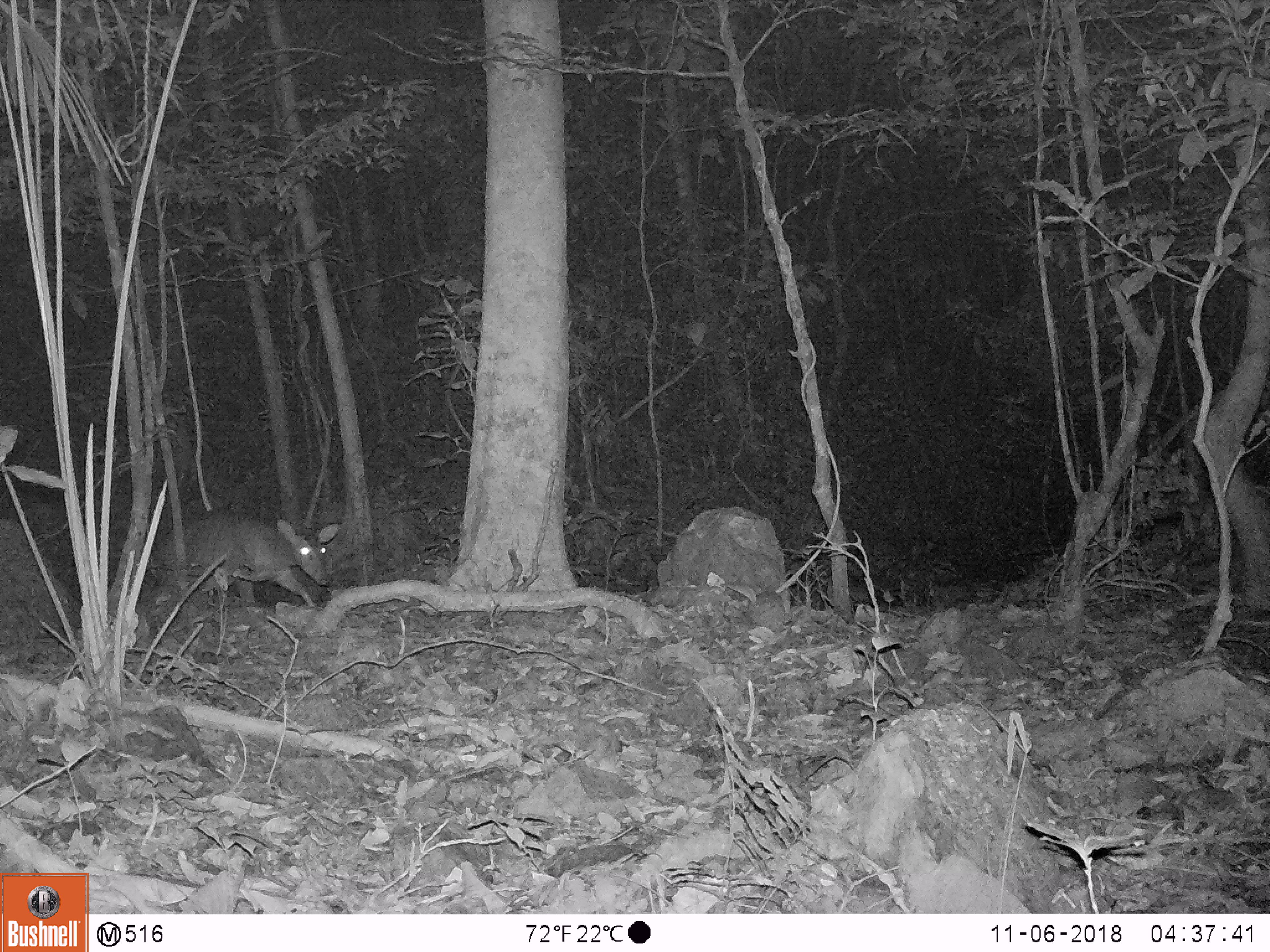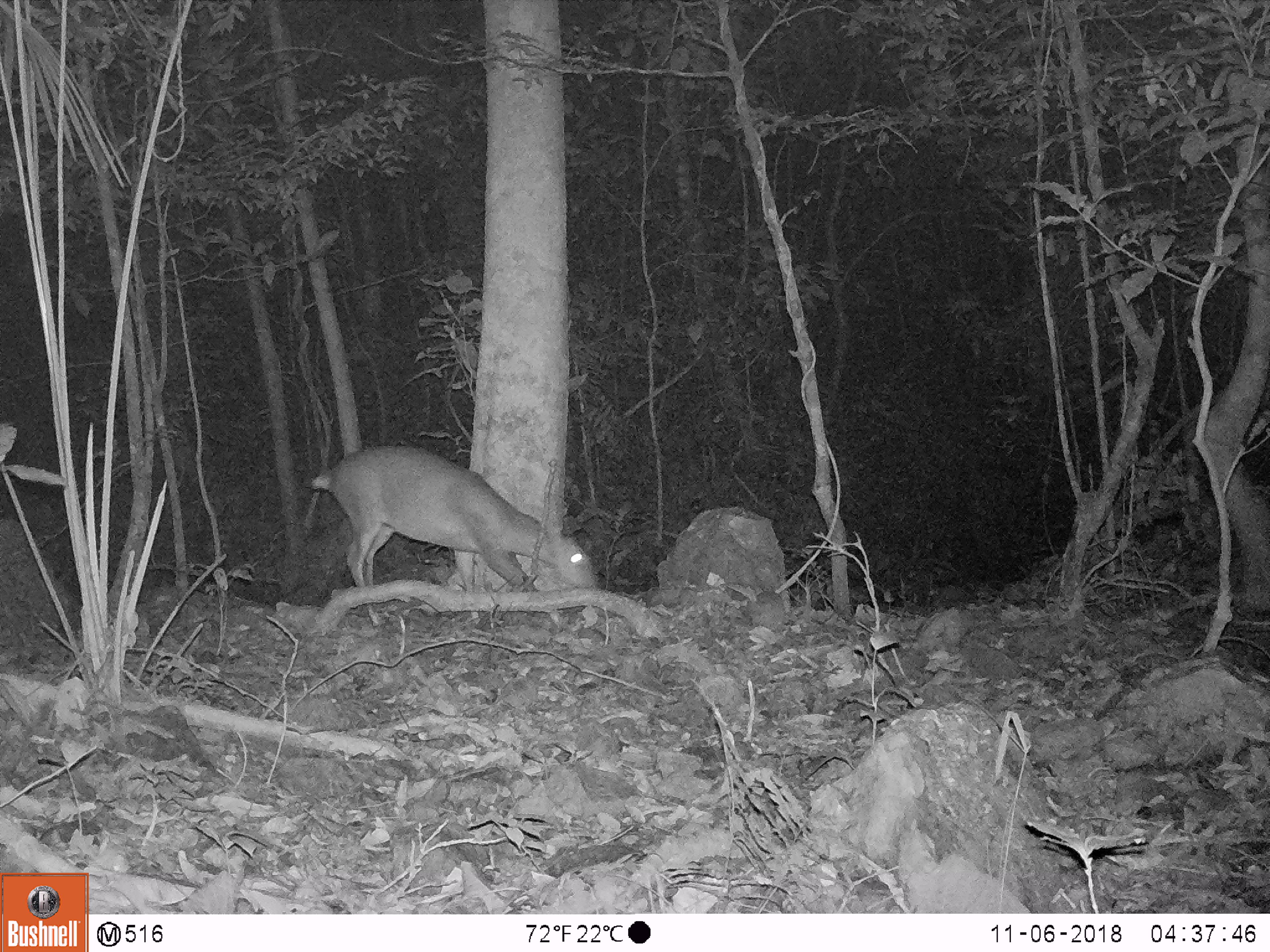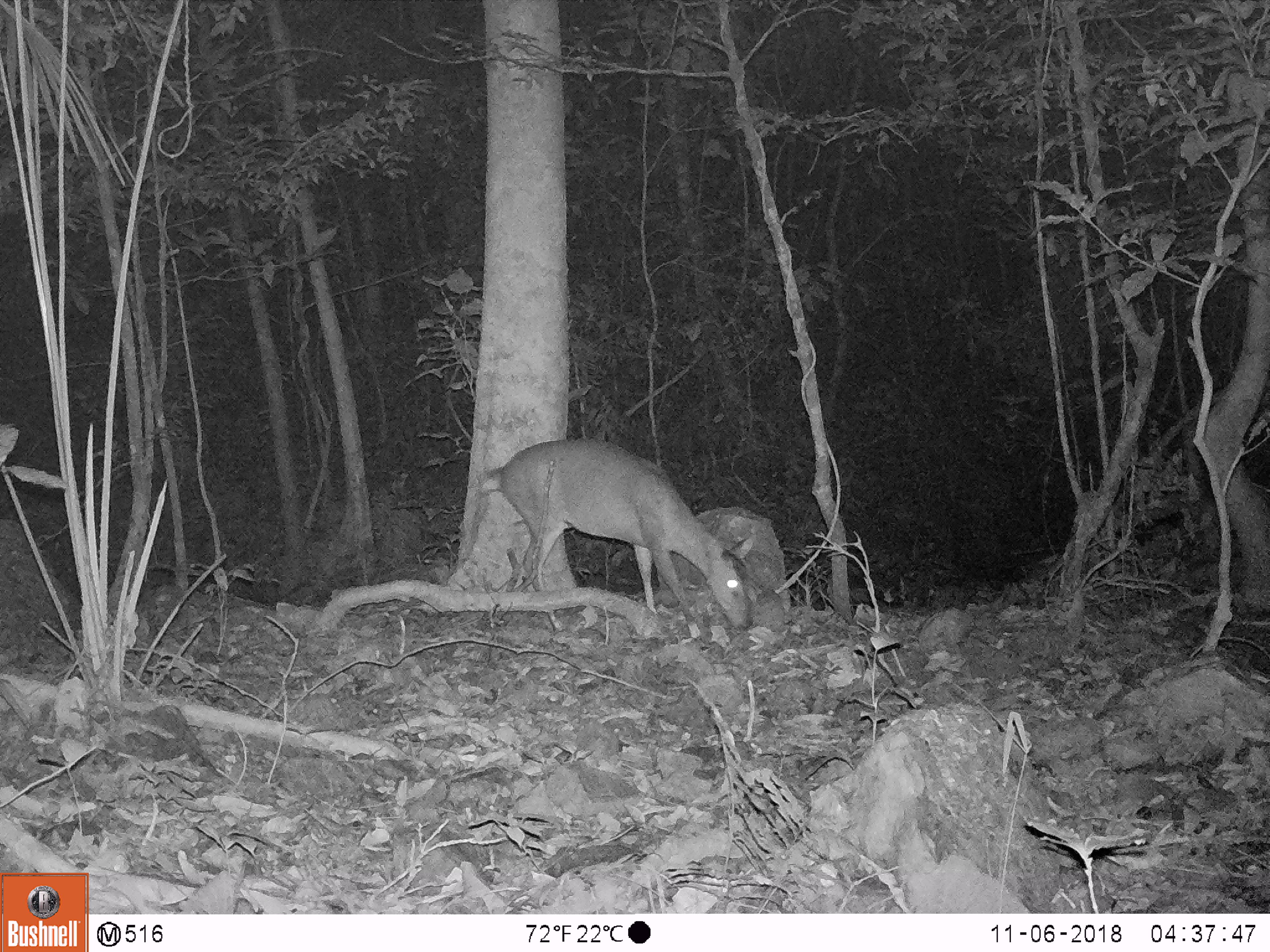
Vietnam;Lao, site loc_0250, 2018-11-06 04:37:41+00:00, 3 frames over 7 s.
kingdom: Animalia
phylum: Chordata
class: Mammalia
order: Artiodactyla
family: Cervidae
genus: Muntiacus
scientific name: Muntiacus vuquangensis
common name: large-antlered muntjac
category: large antlered muntjac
Large antlered muntjac (large-antlered muntjac) (Muntiacus vuquangensis). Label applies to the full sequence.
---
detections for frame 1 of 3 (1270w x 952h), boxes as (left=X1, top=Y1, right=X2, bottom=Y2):
large antlered muntjac: (left=154, top=511, right=341, bottom=609)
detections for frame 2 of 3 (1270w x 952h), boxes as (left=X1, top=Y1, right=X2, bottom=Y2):
large antlered muntjac: (left=311, top=442, right=597, bottom=590)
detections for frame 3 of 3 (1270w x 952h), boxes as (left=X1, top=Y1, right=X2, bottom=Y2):
large antlered muntjac: (left=478, top=436, right=747, bottom=629)